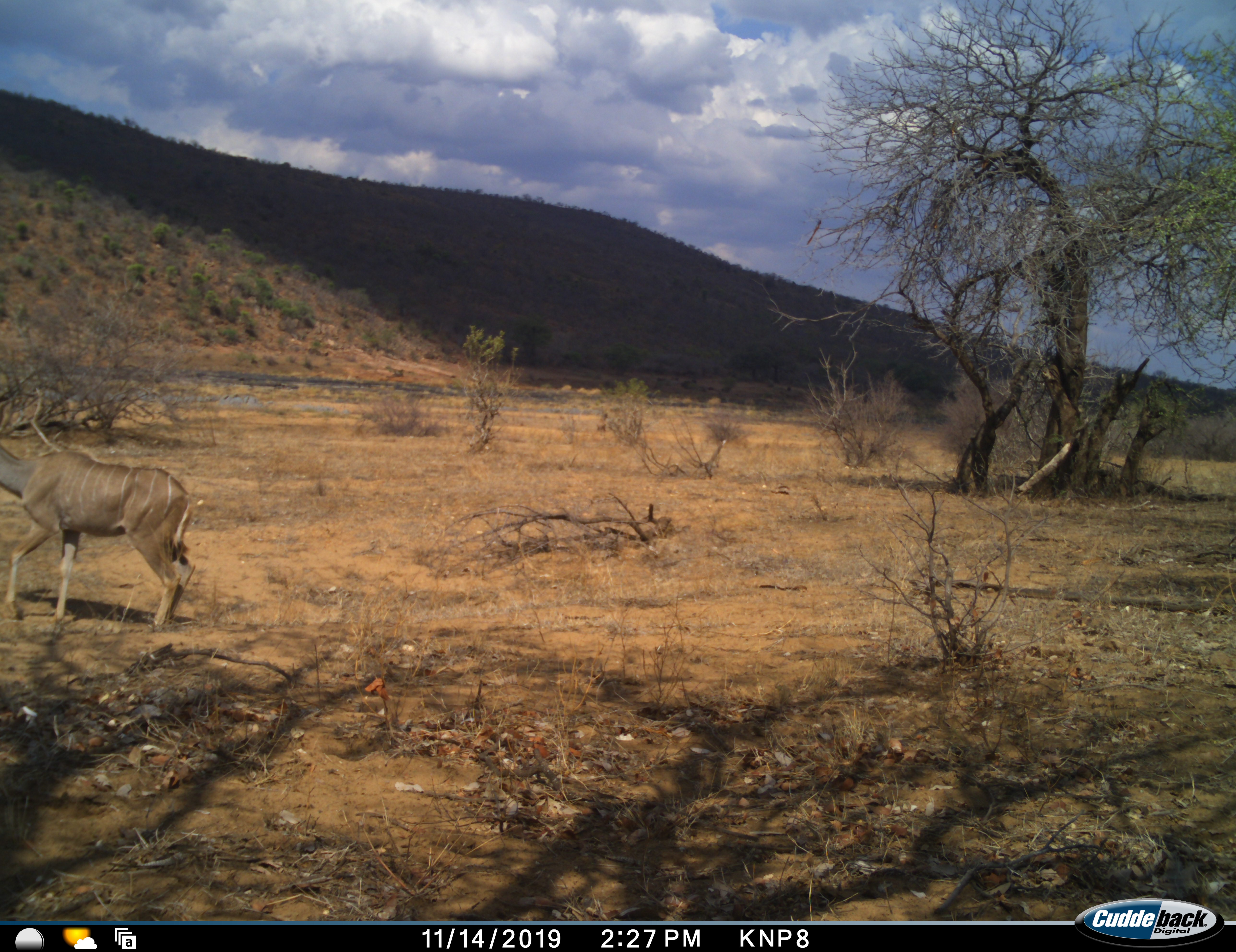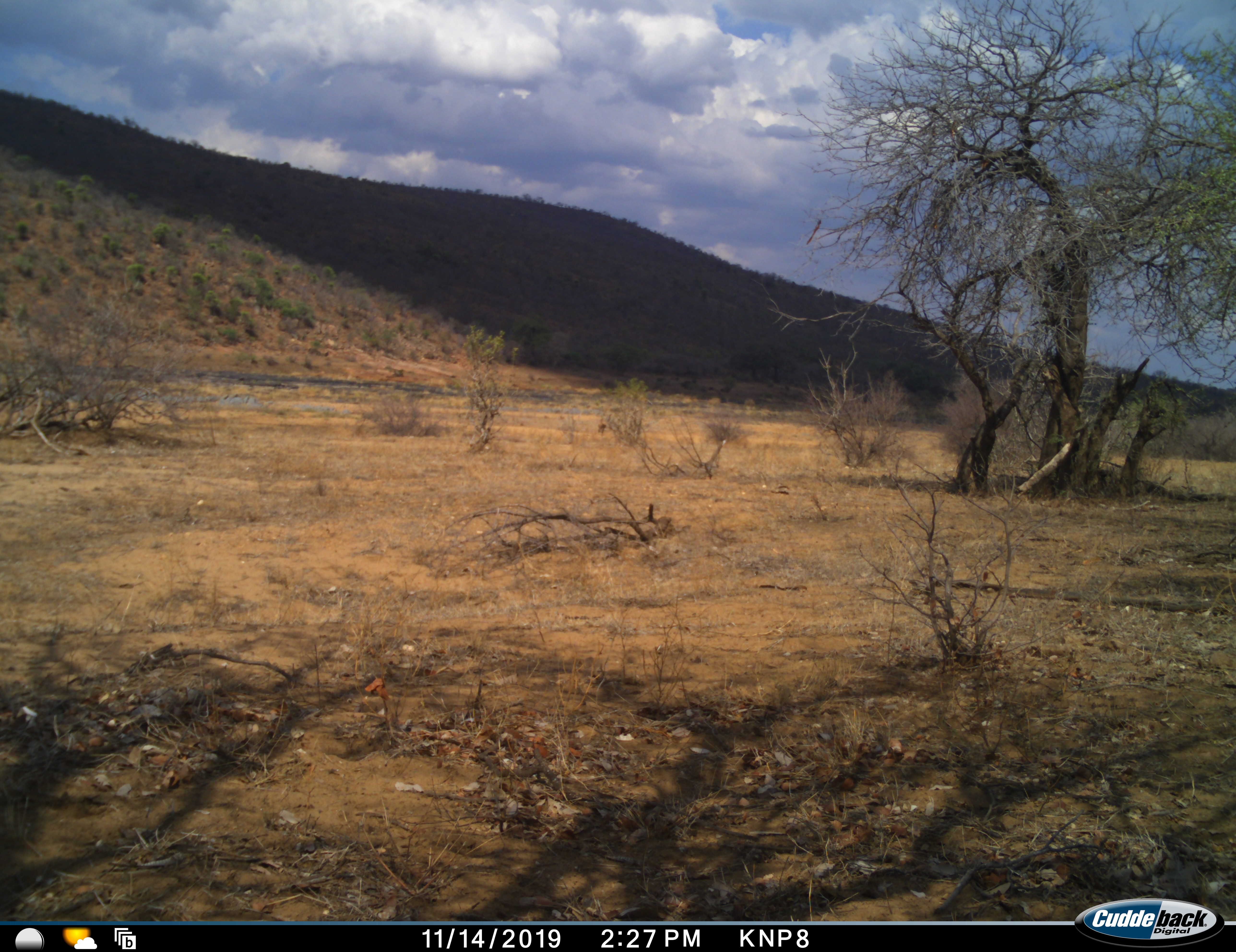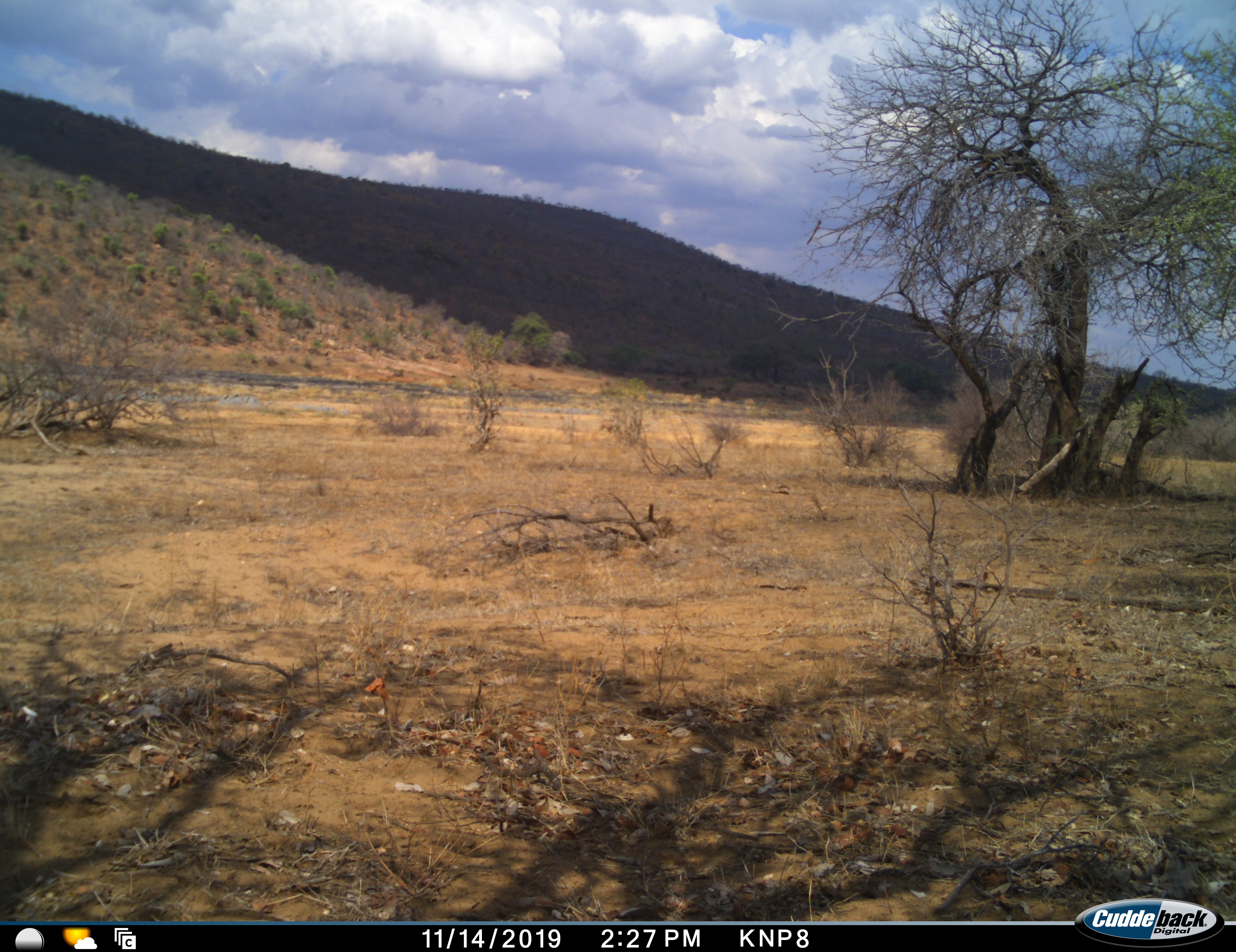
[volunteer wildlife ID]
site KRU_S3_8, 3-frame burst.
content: unidentified animal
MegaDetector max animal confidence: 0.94